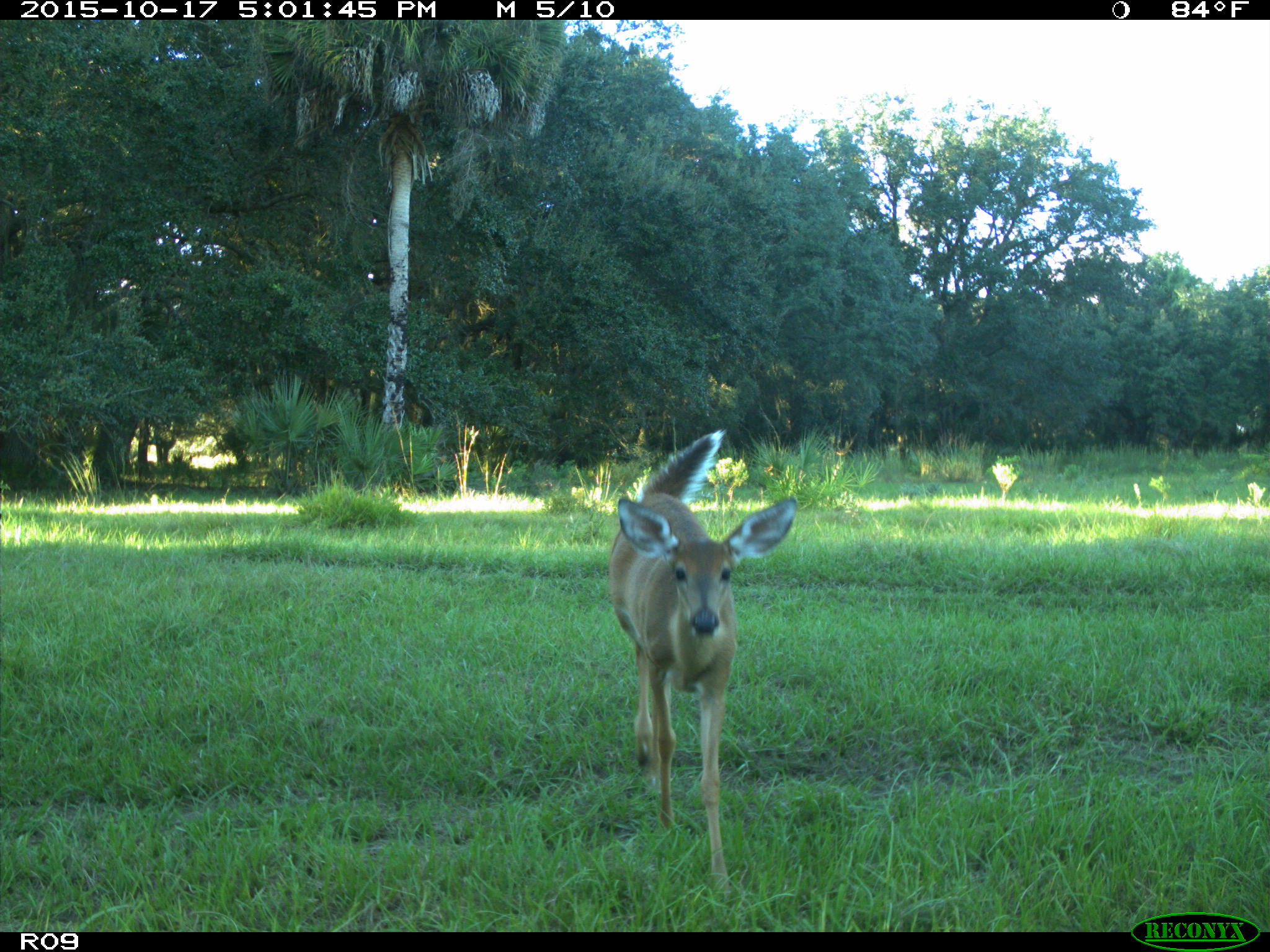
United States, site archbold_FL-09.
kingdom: Animalia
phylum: Chordata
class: Mammalia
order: Artiodactyla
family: Cervidae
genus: Odocoileus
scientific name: Odocoileus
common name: deer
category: unidentified deer